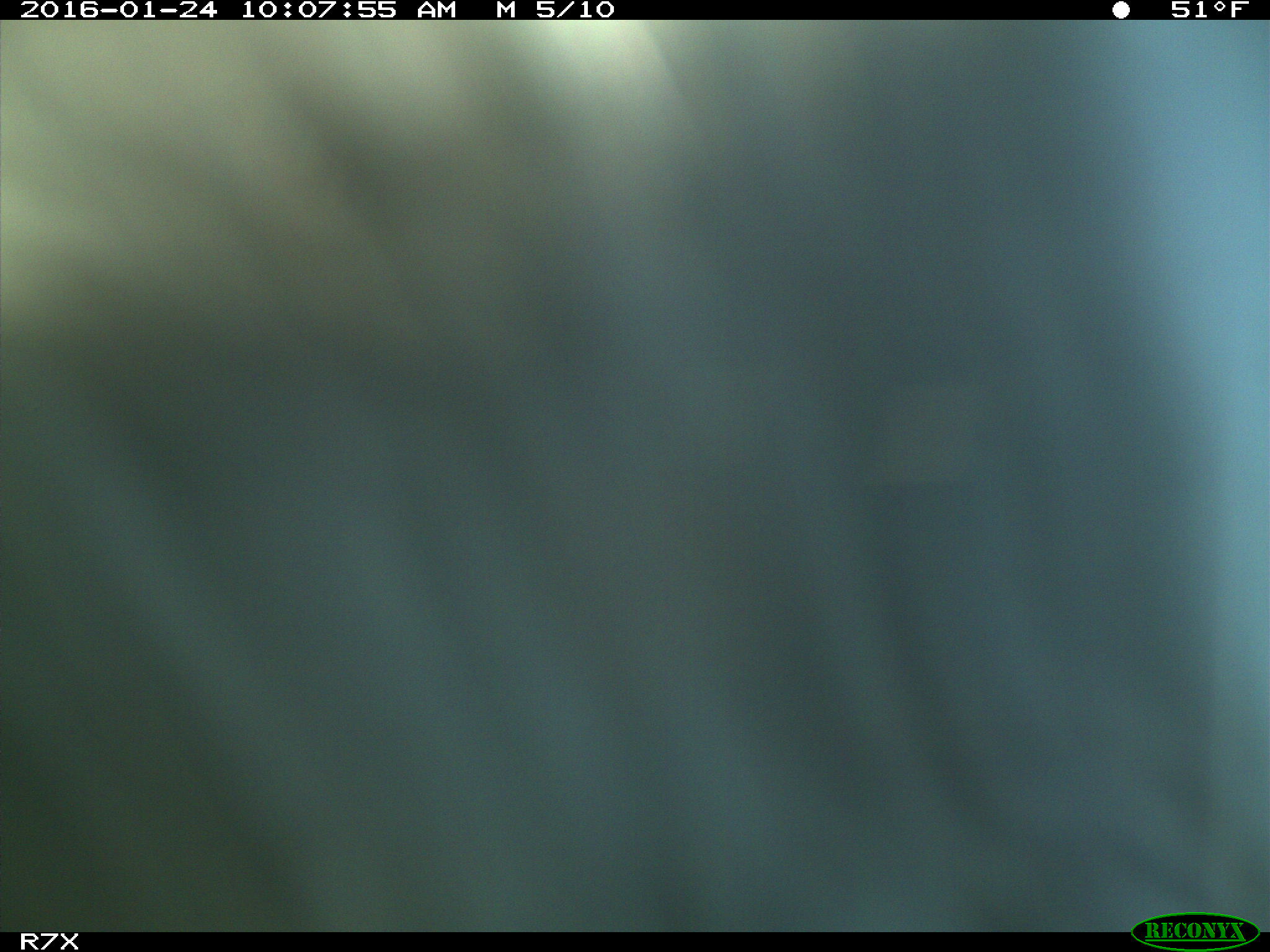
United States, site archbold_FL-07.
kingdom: Animalia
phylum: Chordata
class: Mammalia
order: Artiodactyla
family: Bovidae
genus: Bos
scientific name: Bos taurus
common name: domestic cow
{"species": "Bos taurus (domestic cow)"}